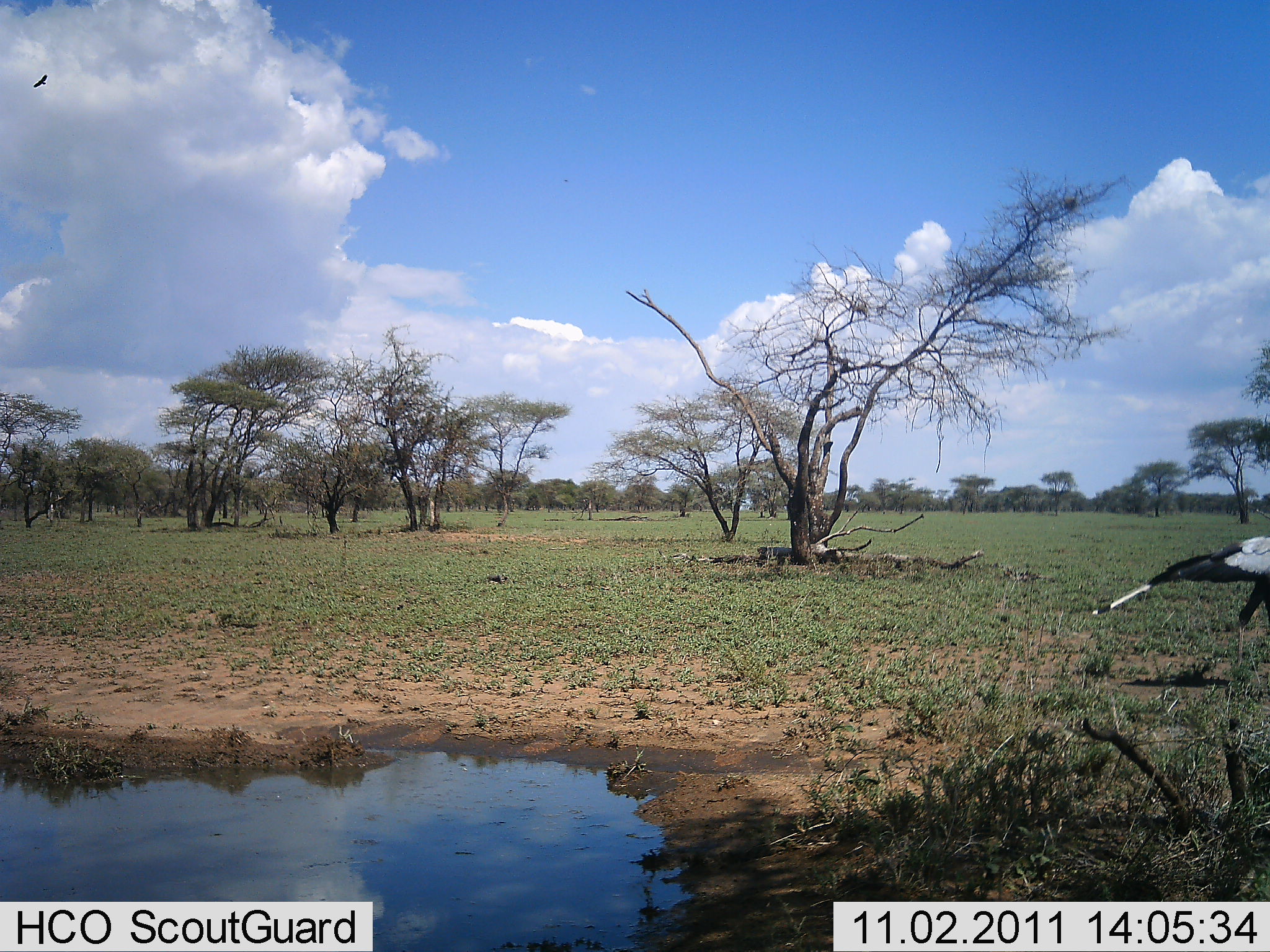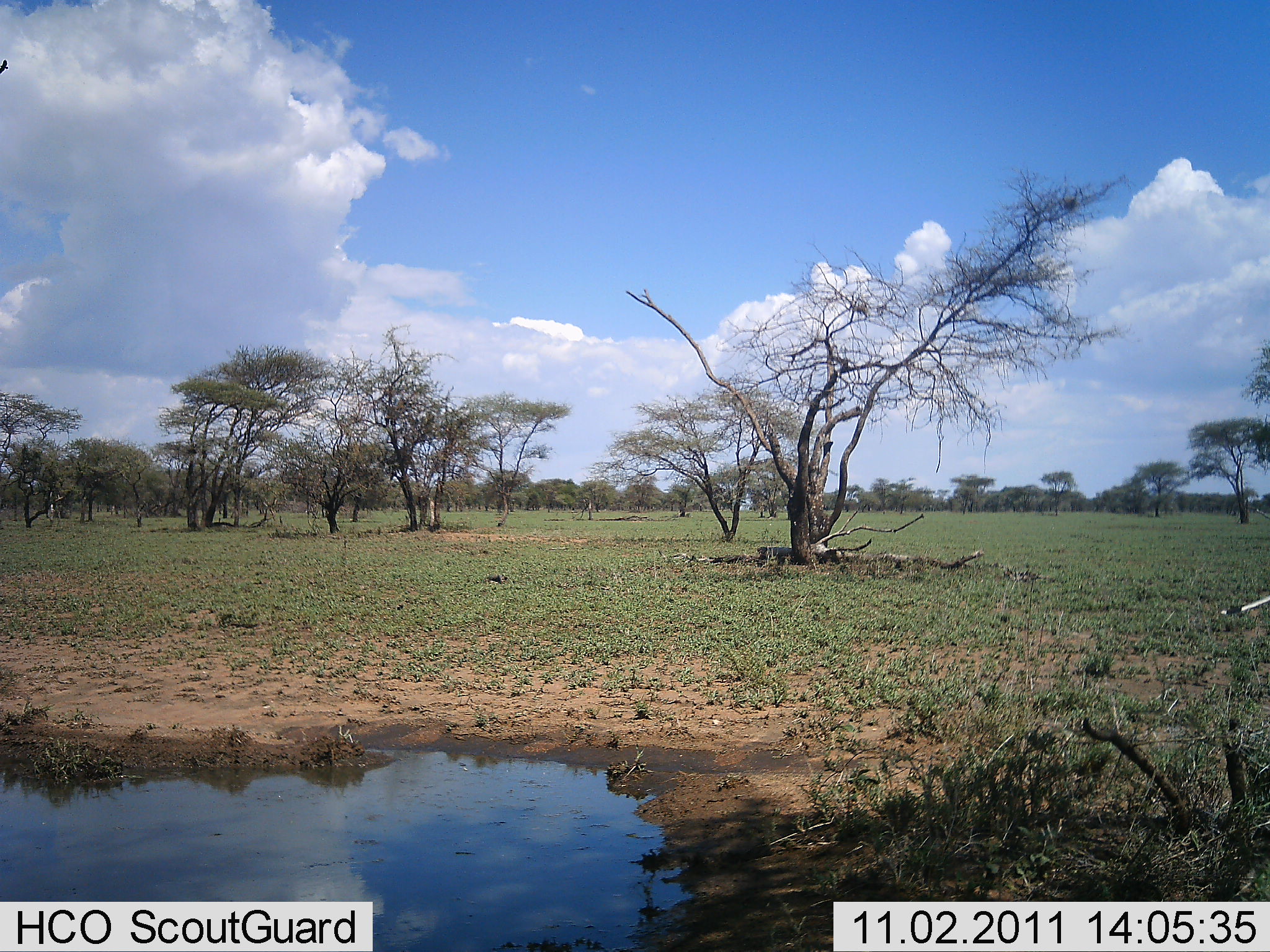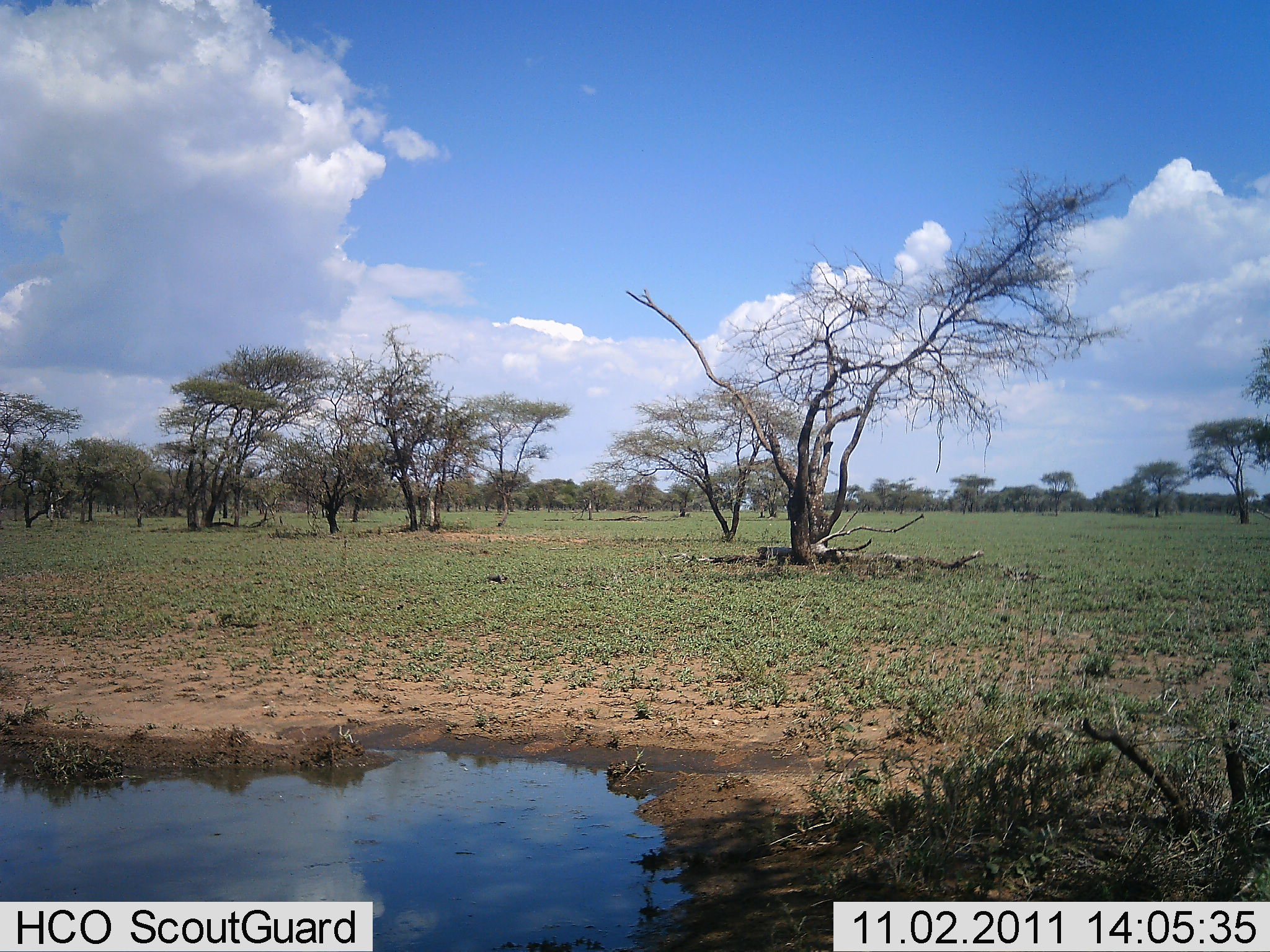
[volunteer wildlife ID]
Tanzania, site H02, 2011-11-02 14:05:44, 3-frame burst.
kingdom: Animalia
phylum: Chordata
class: Aves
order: Accipitriformes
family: Sagittariidae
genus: Sagittarius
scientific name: Sagittarius serpentarius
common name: secretary bird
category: secretarybird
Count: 1.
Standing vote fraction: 7%.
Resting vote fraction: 0%.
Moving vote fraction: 100%.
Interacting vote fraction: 0%.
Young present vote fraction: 0%.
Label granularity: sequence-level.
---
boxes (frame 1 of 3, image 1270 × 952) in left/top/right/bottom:
animal: 1090/535/1270/628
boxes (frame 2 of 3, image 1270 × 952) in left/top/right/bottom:
animal: 1215/591/1264/617